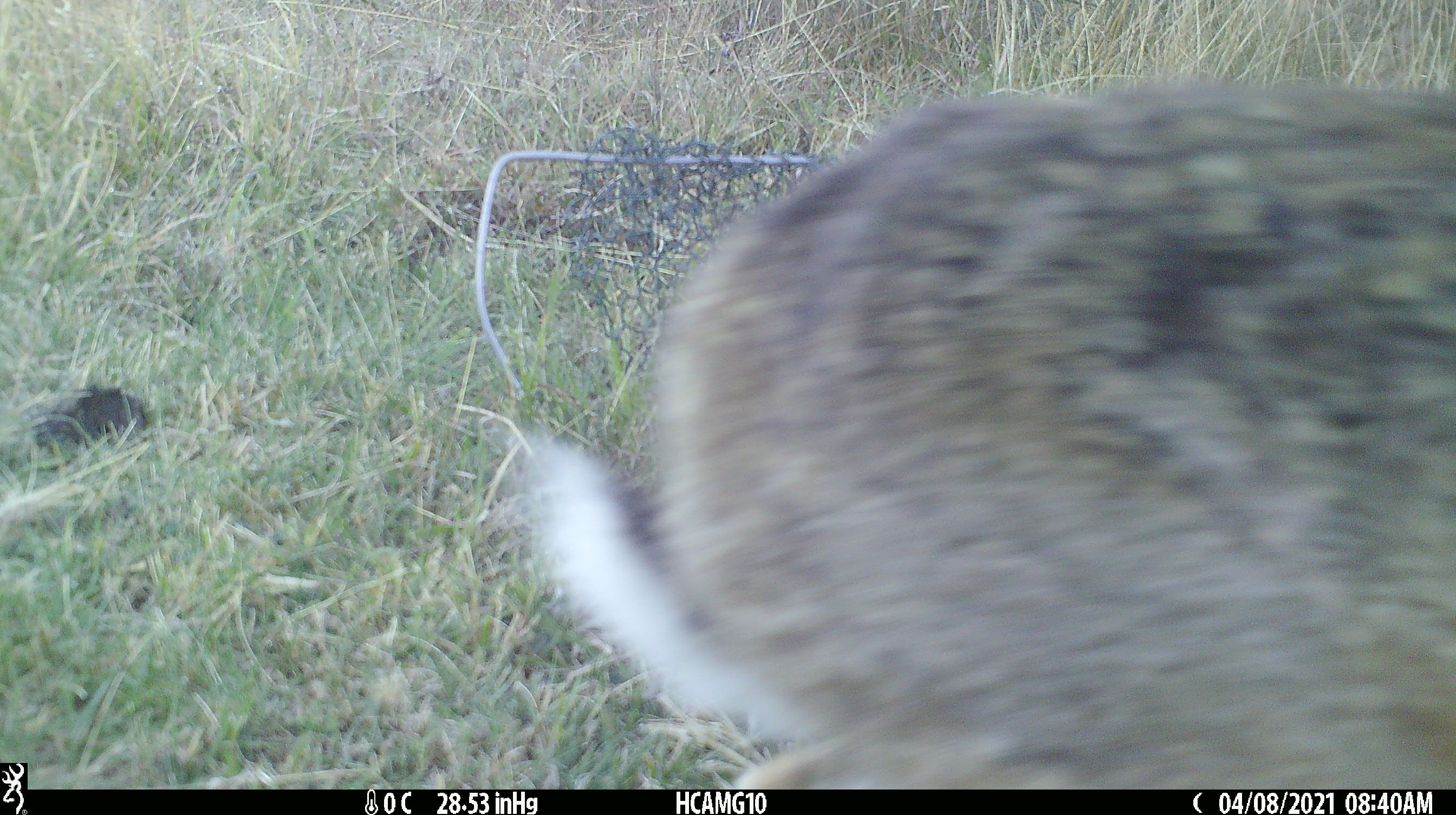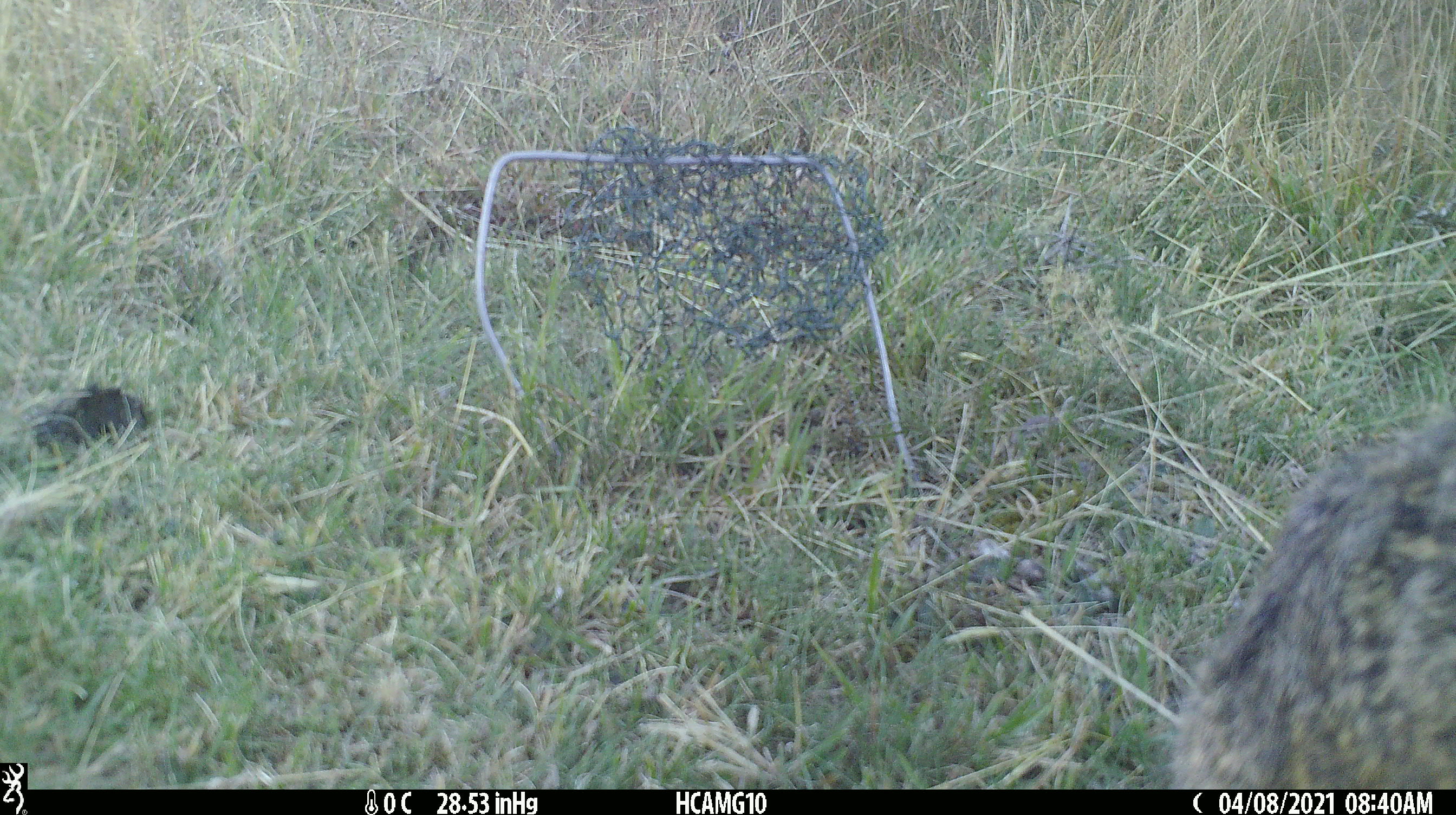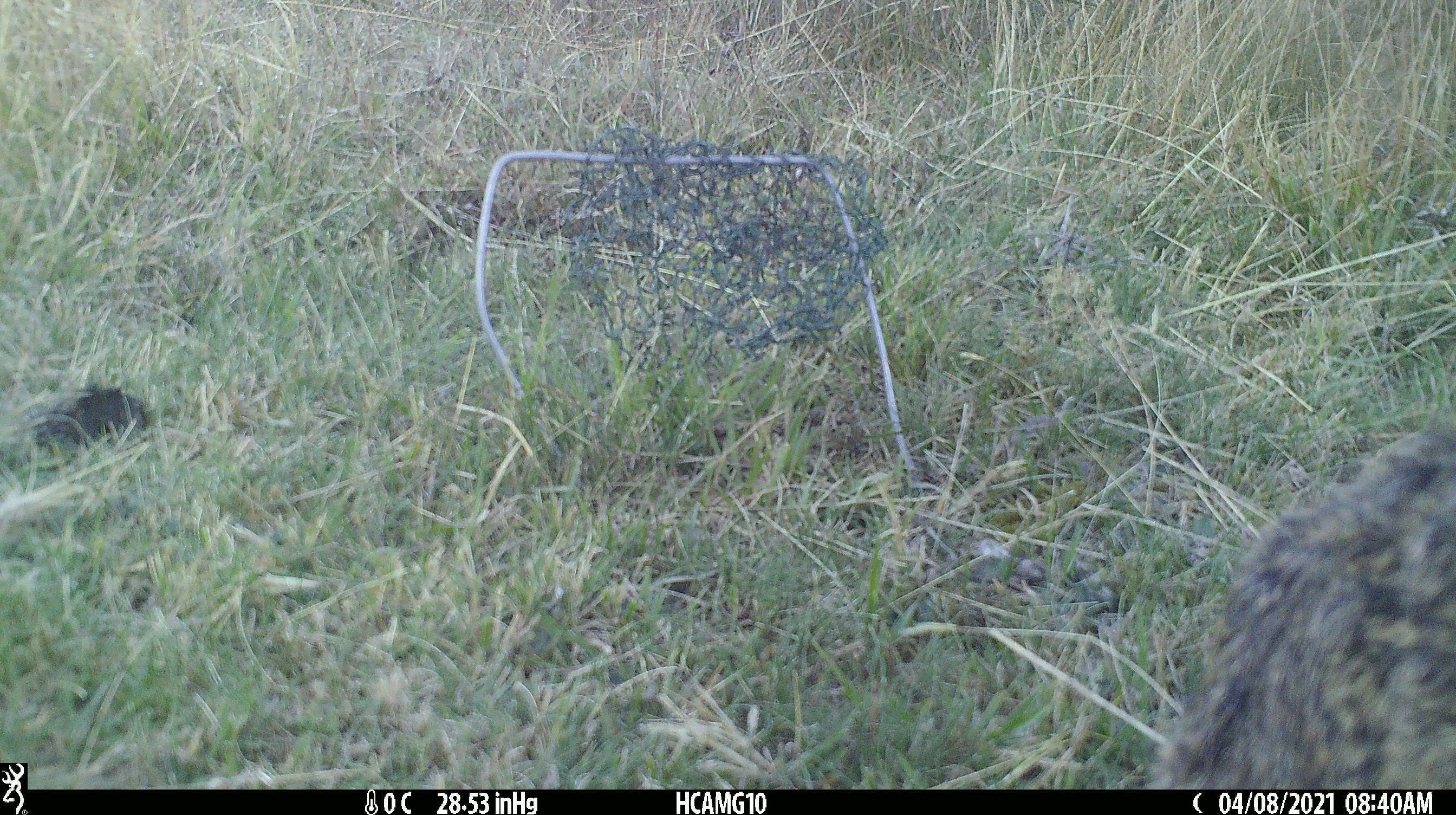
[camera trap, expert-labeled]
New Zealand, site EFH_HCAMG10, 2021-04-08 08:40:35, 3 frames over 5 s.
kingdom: Animalia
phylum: Chordata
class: Mammalia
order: Lagomorpha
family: Leporidae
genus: Lepus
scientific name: Lepus europaeus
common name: brown hare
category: hare